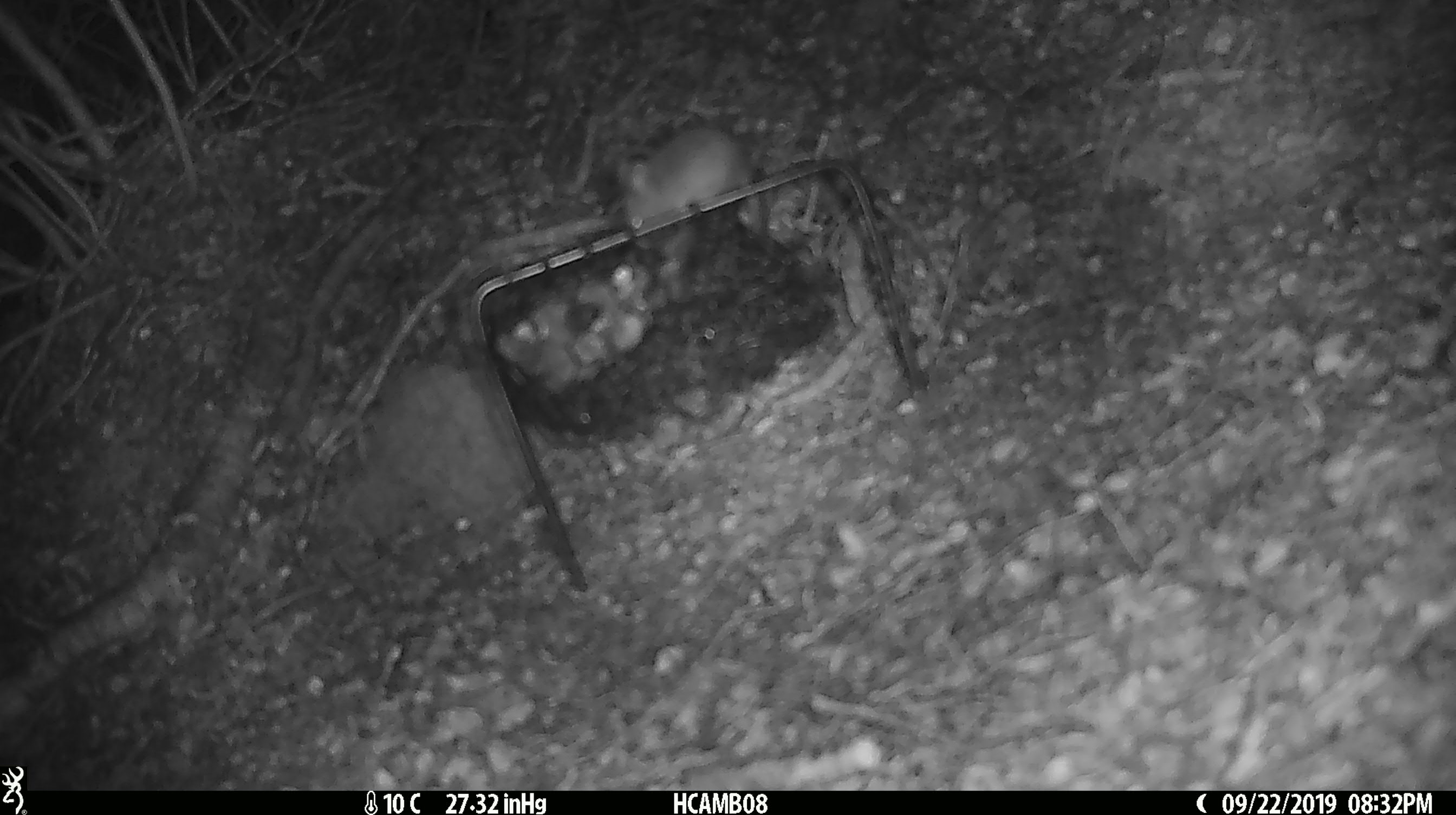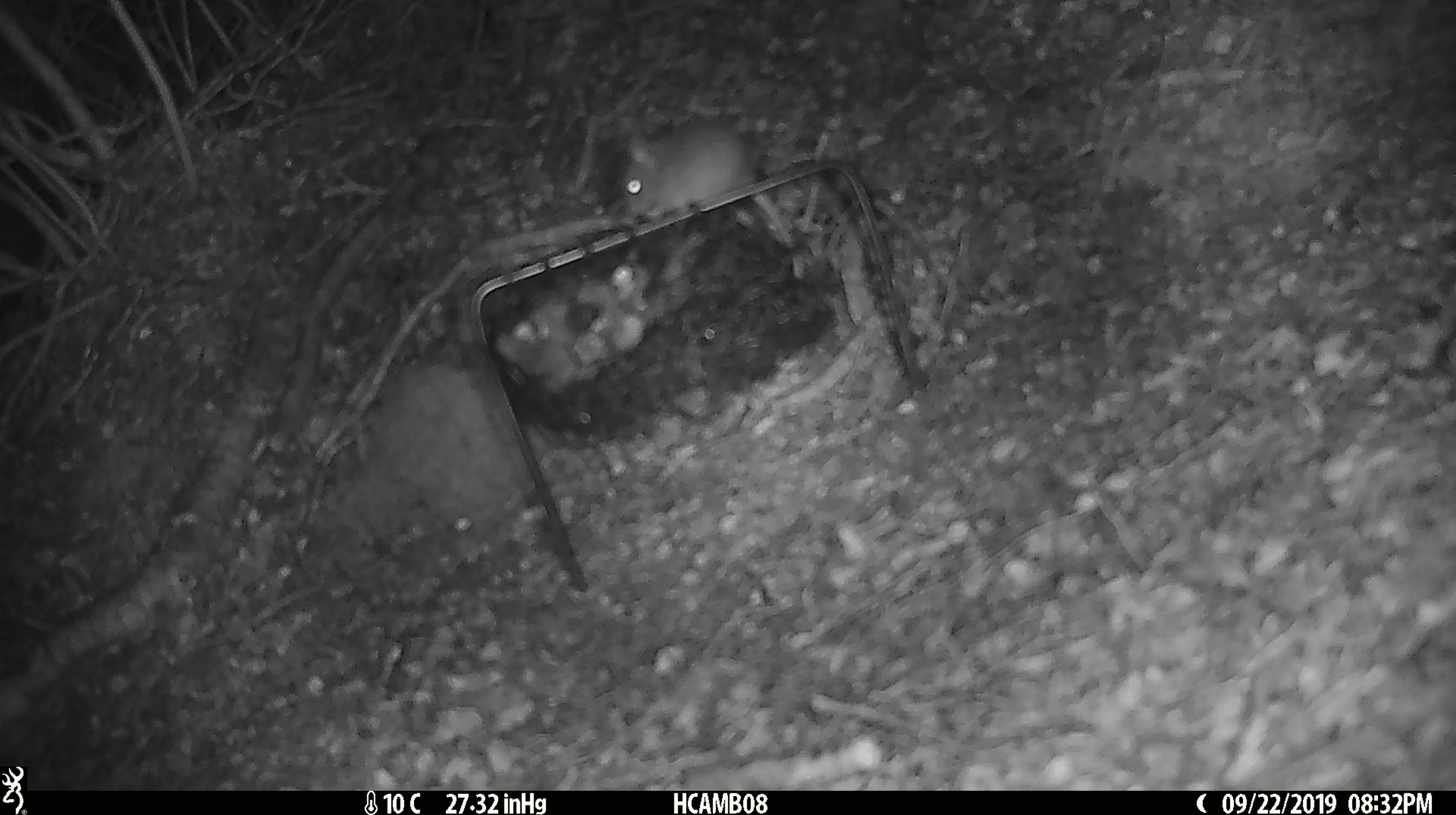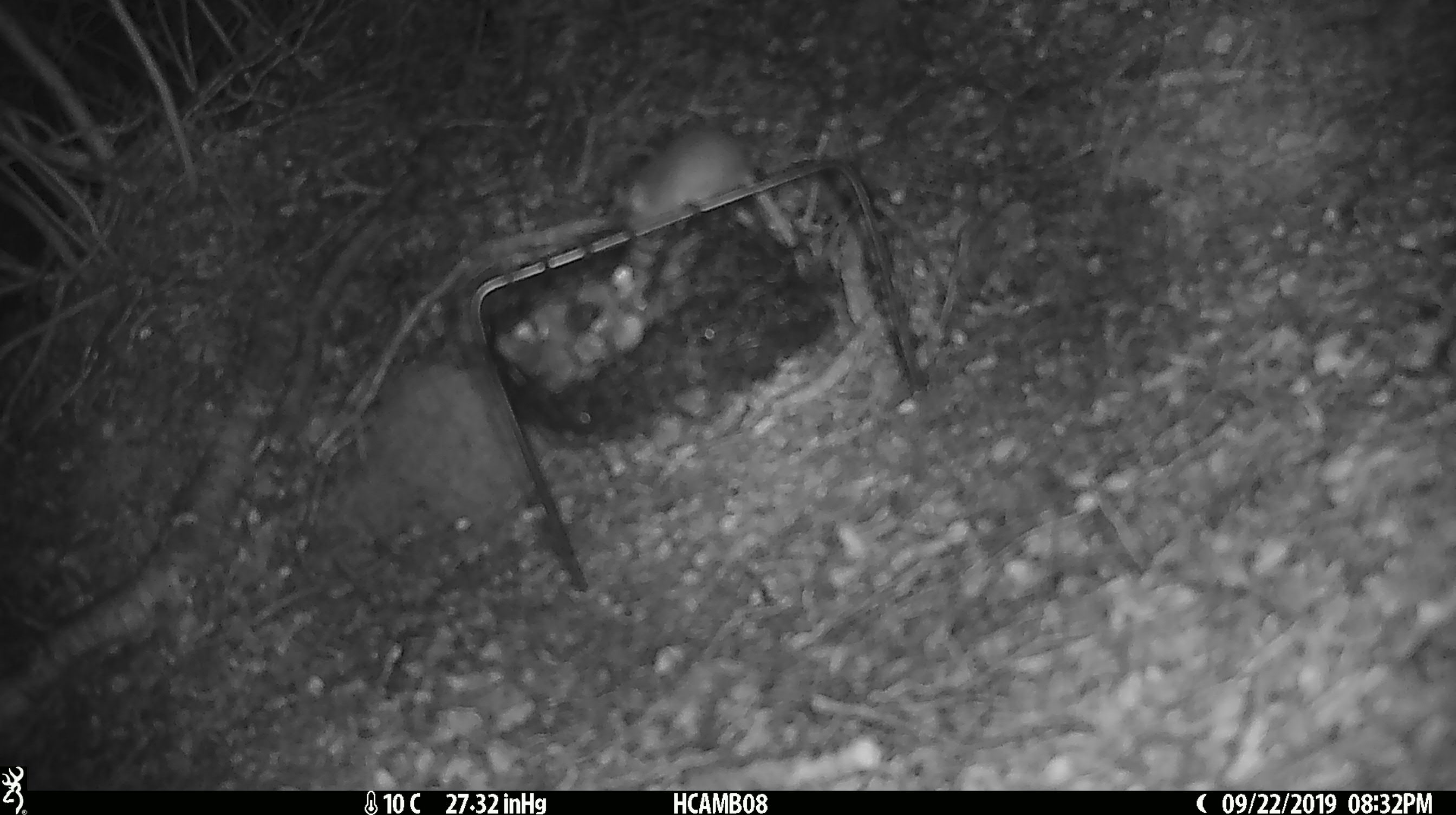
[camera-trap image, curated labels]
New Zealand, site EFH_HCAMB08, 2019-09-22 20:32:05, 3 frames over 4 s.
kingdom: Animalia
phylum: Chordata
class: Mammalia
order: Rodentia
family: Muridae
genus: Mus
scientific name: Mus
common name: mouse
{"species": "mouse (Mus)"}